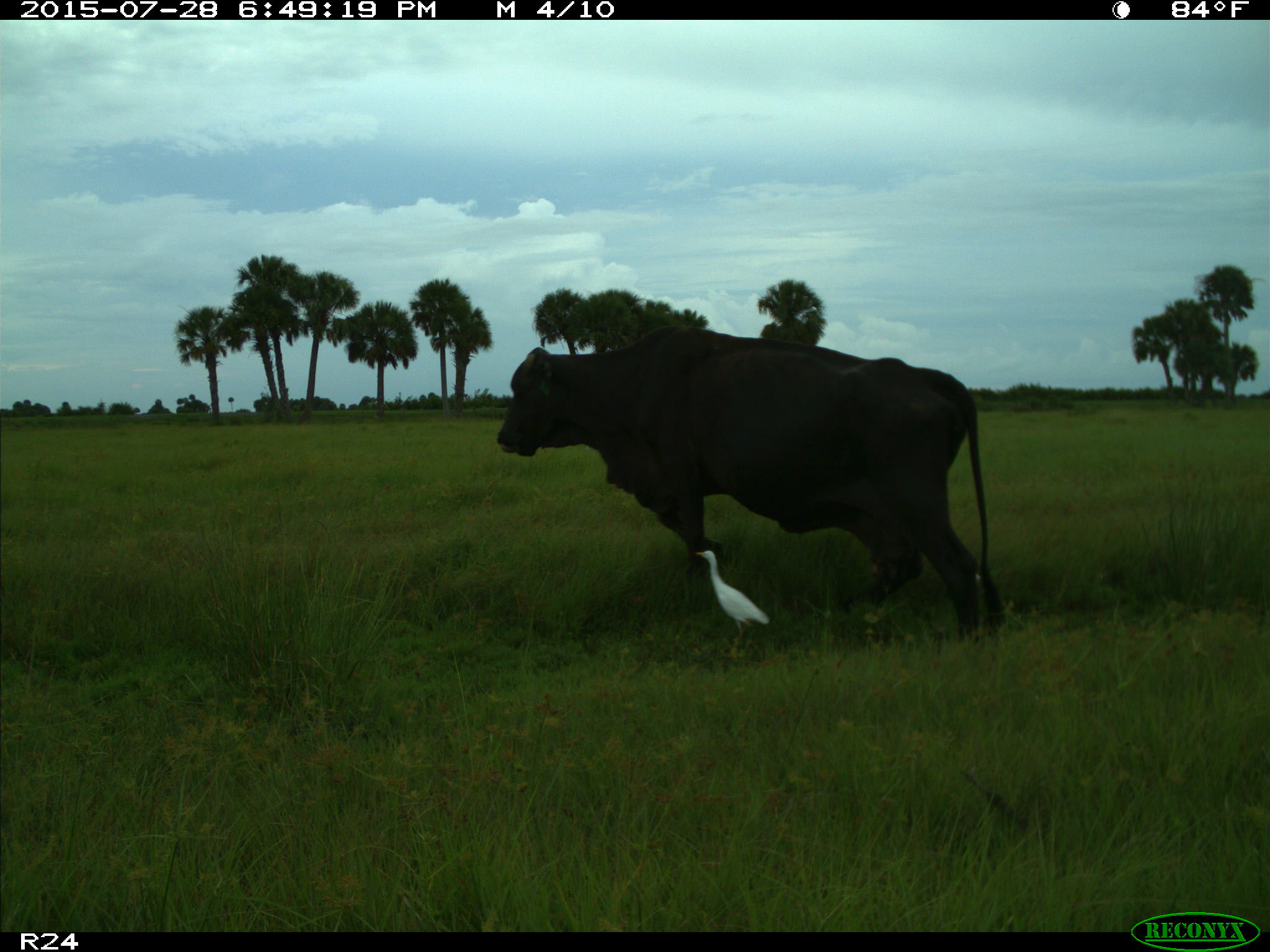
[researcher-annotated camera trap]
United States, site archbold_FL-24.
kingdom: Animalia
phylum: Chordata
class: Mammalia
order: Artiodactyla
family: Bovidae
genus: Bos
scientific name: Bos taurus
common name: domestic cow